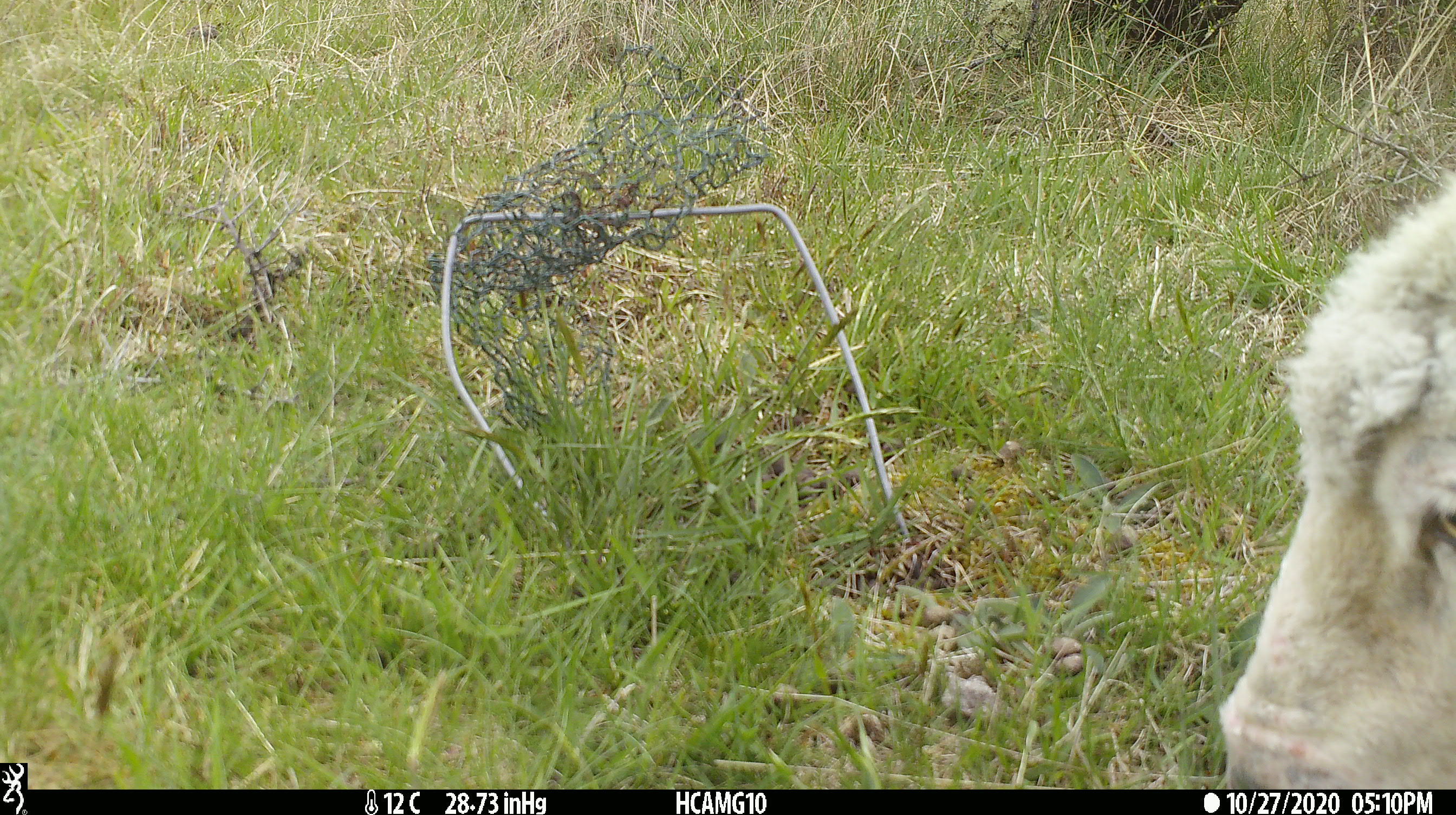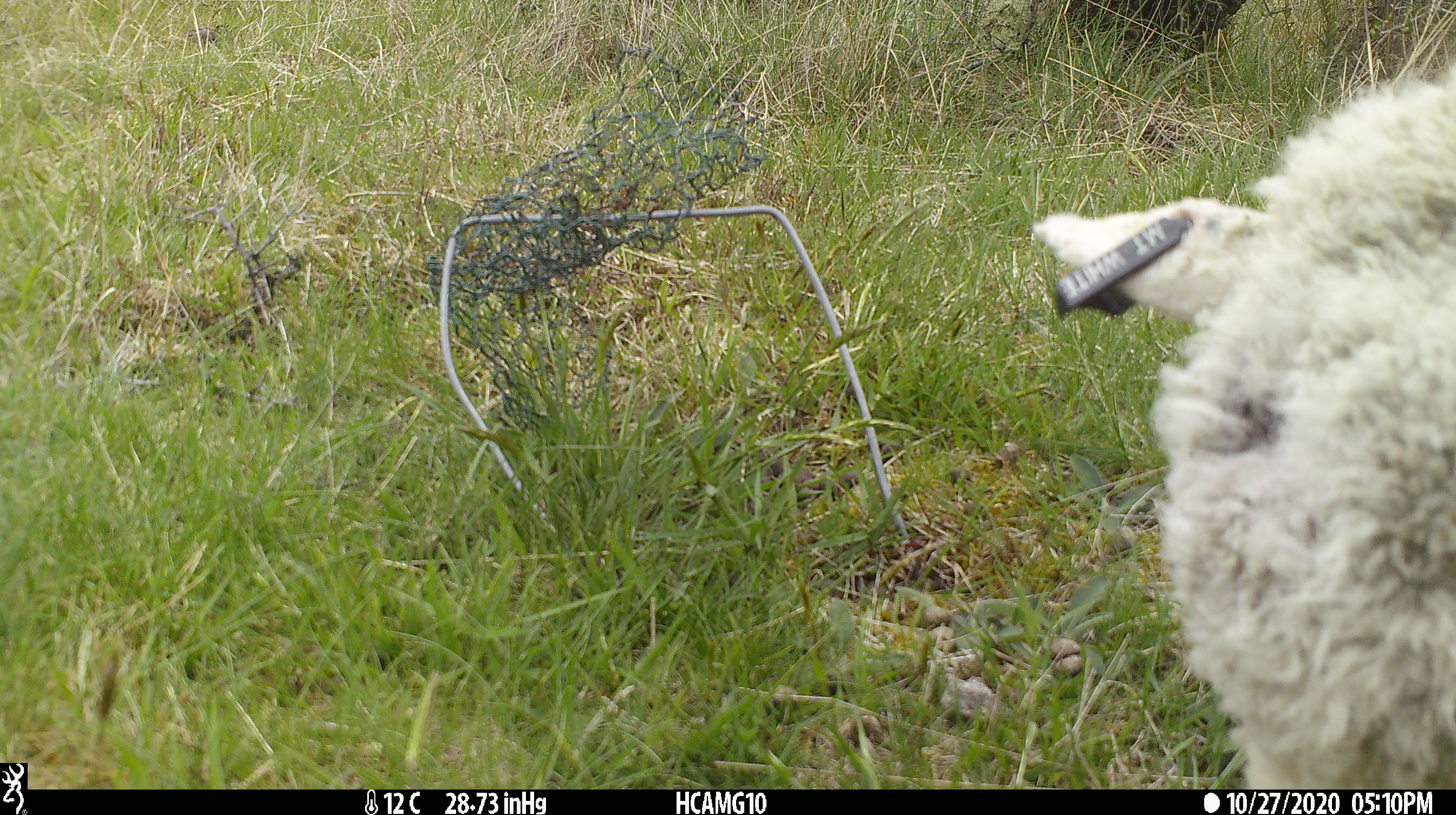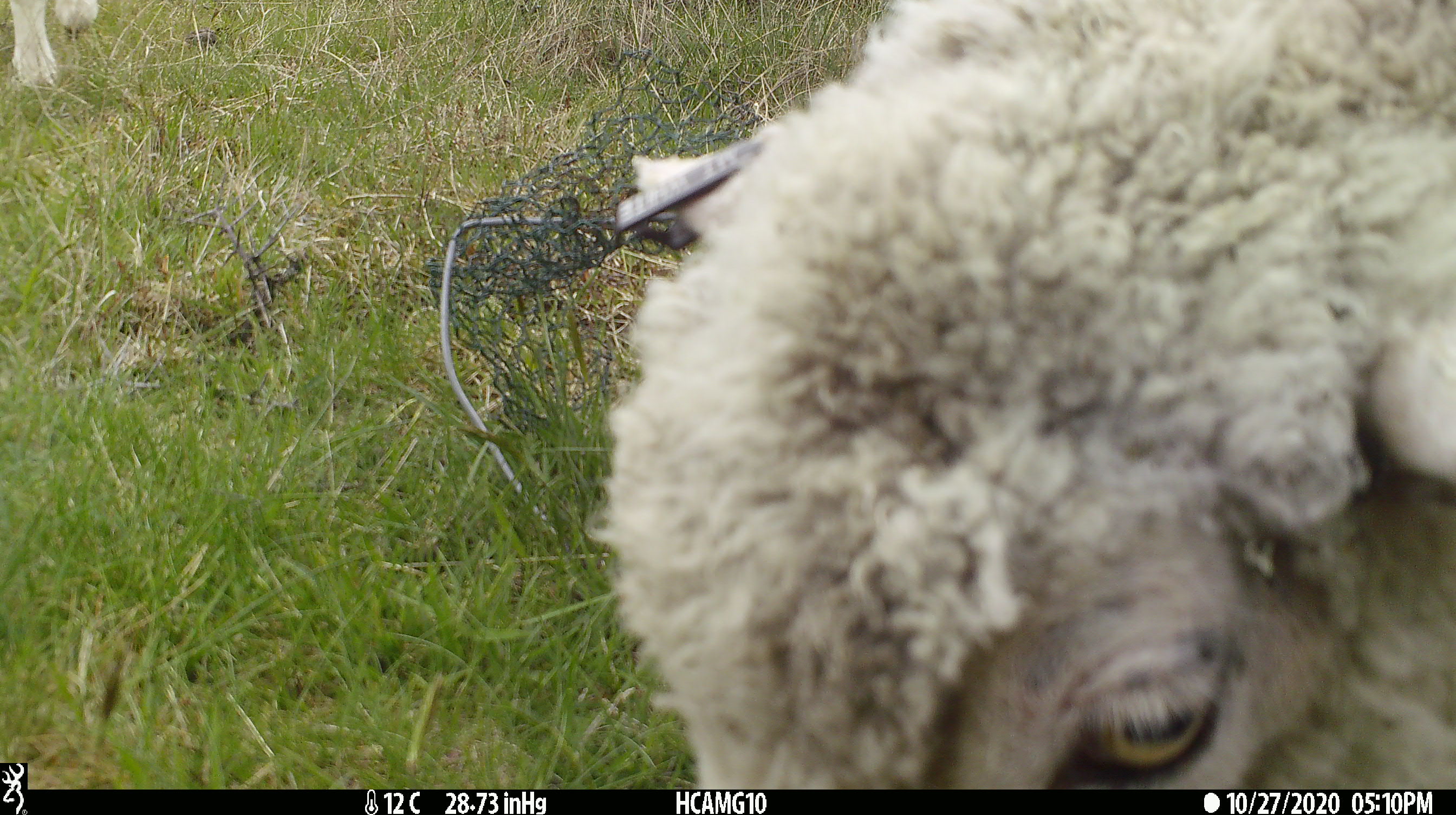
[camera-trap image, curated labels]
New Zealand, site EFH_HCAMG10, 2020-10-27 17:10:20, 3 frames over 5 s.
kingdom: Animalia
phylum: Chordata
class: Mammalia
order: Artiodactyla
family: Bovidae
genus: Ovis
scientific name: Ovis aries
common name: domestic sheep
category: sheep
Sheep (domestic sheep) (Ovis aries).